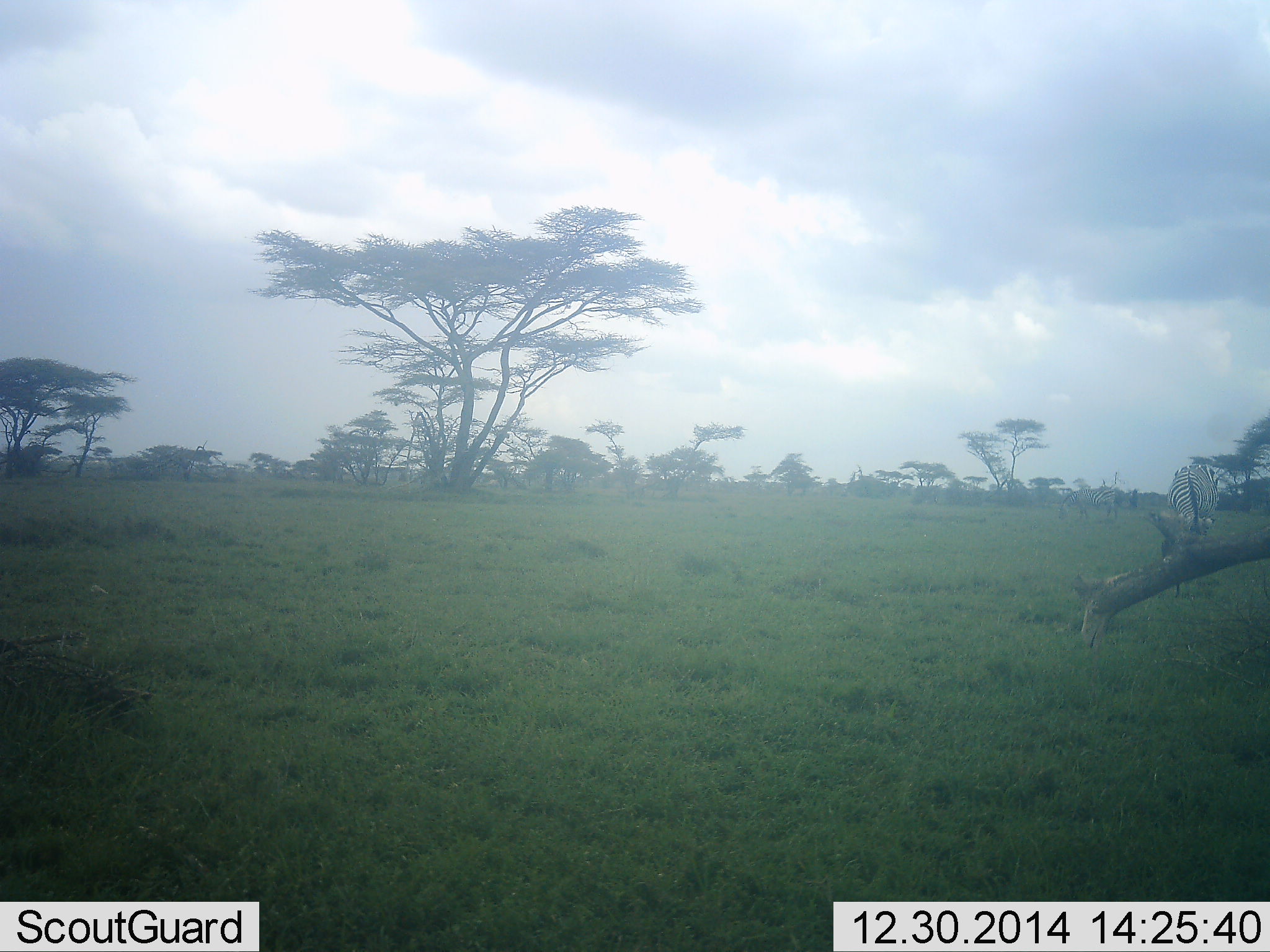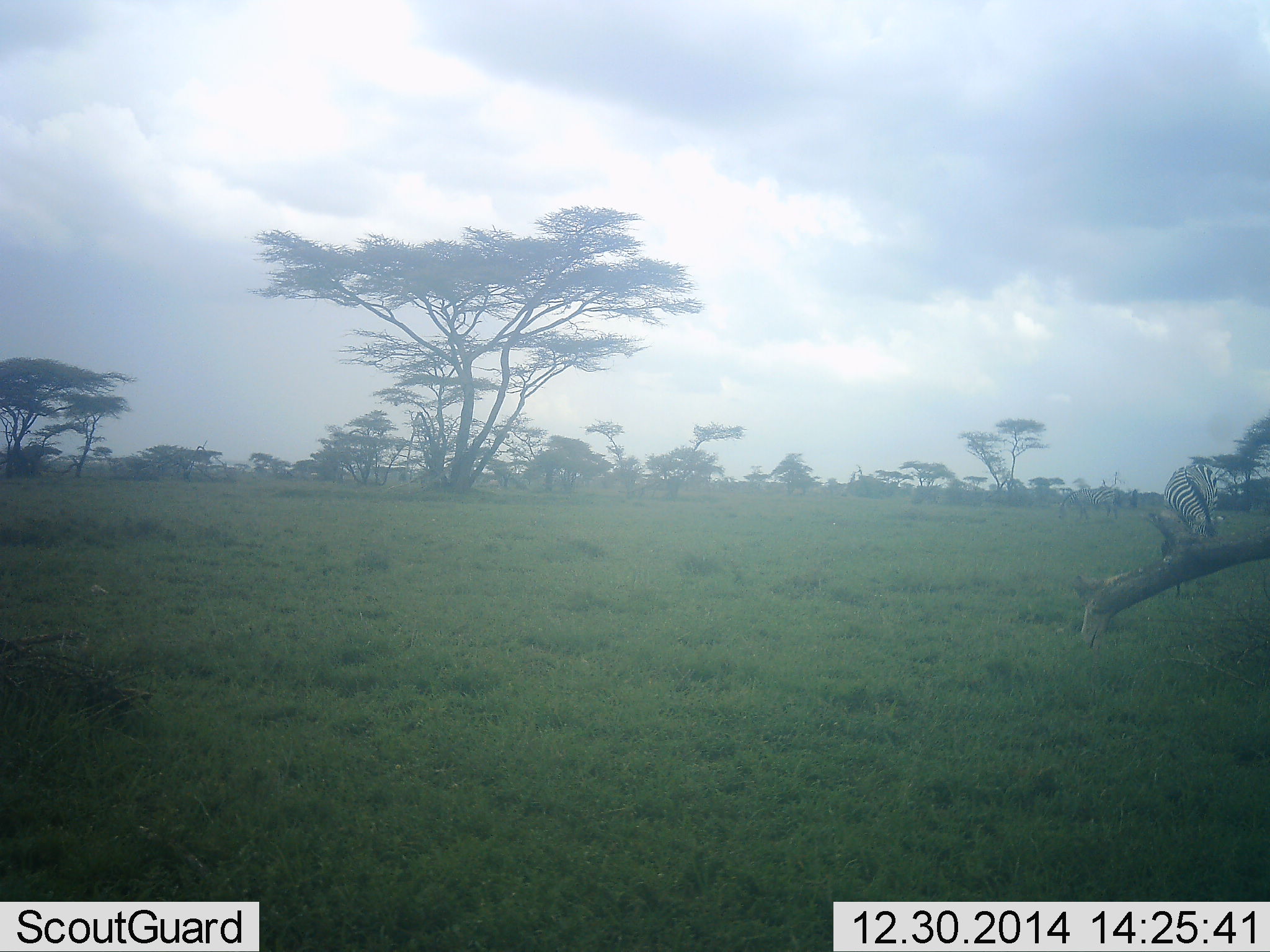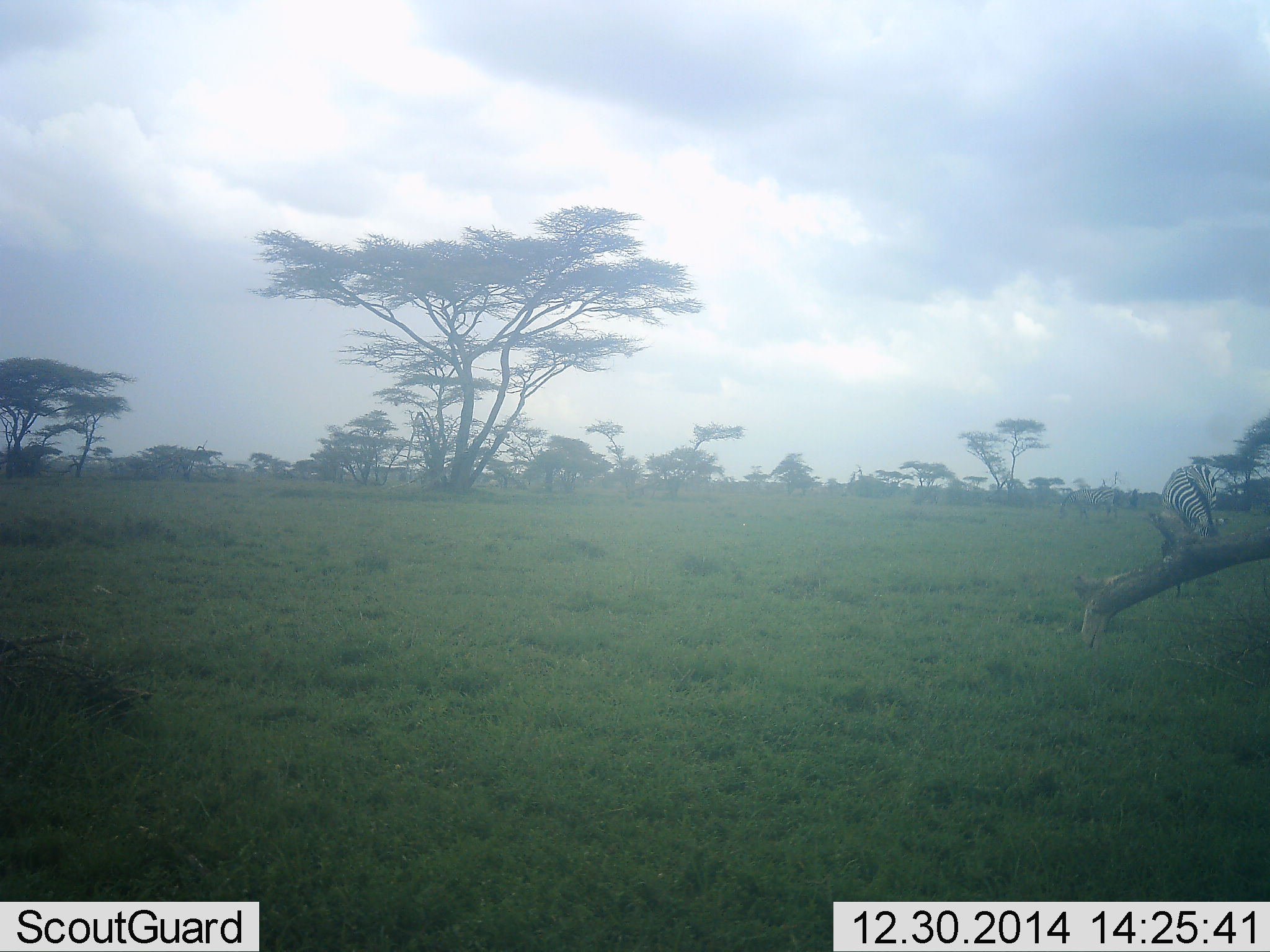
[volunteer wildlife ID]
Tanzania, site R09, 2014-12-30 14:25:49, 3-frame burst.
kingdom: Animalia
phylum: Chordata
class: Mammalia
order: Perissodactyla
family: Equidae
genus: Equus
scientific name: Equus quagga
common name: plains zebra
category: zebra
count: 1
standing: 20%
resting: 10%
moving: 10%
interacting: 0%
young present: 0%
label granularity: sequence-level